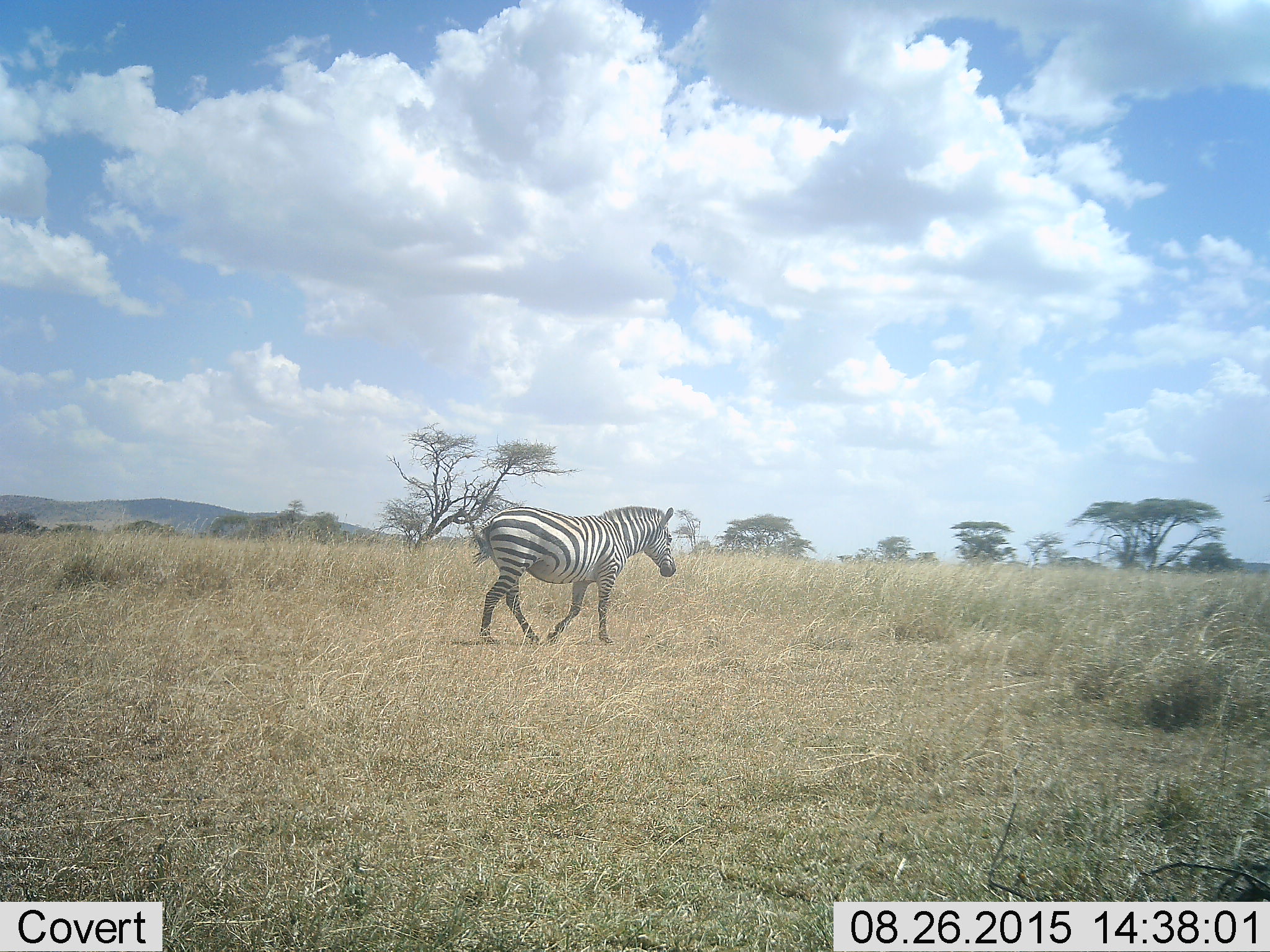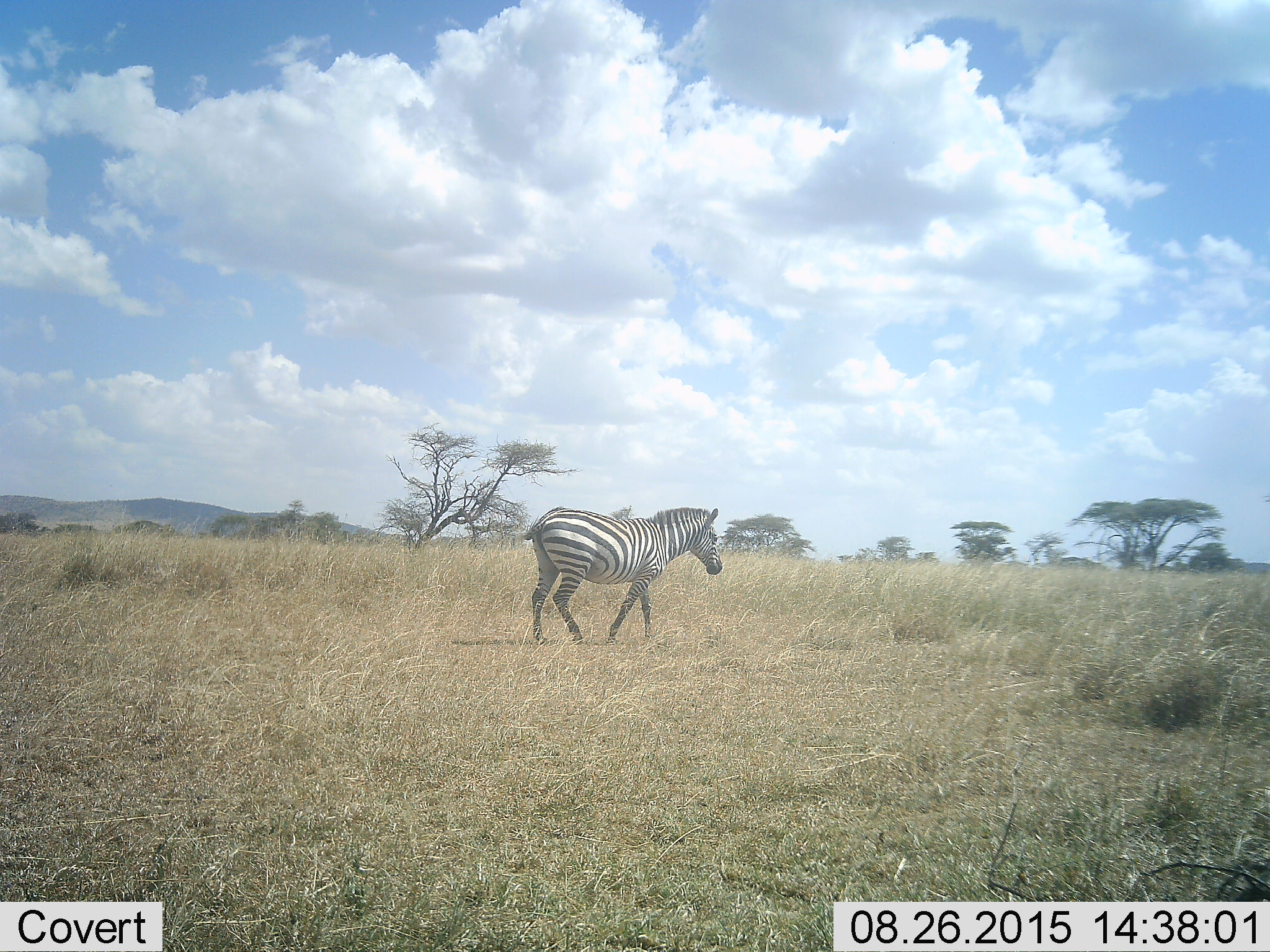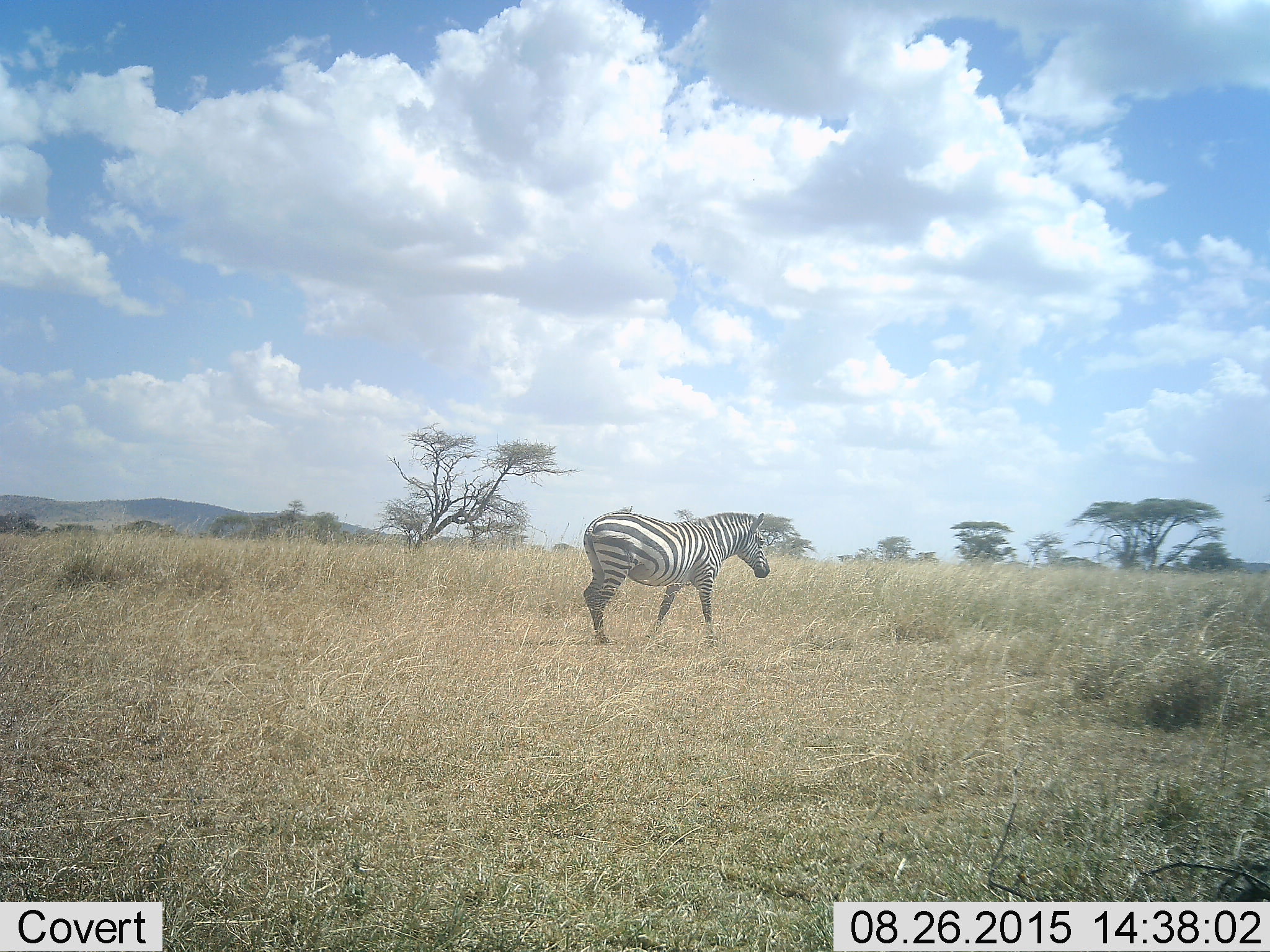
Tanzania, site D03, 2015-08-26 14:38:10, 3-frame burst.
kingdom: Animalia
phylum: Chordata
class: Mammalia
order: Perissodactyla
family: Equidae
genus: Equus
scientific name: Equus quagga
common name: plains zebra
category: zebra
Zebra (plains zebra) (Equus quagga), count 1. Behavior (volunteer vote fractions): standing 0%, resting 0%, moving 100%, interacting 0%. Young present (vote fraction): 0%. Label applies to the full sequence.